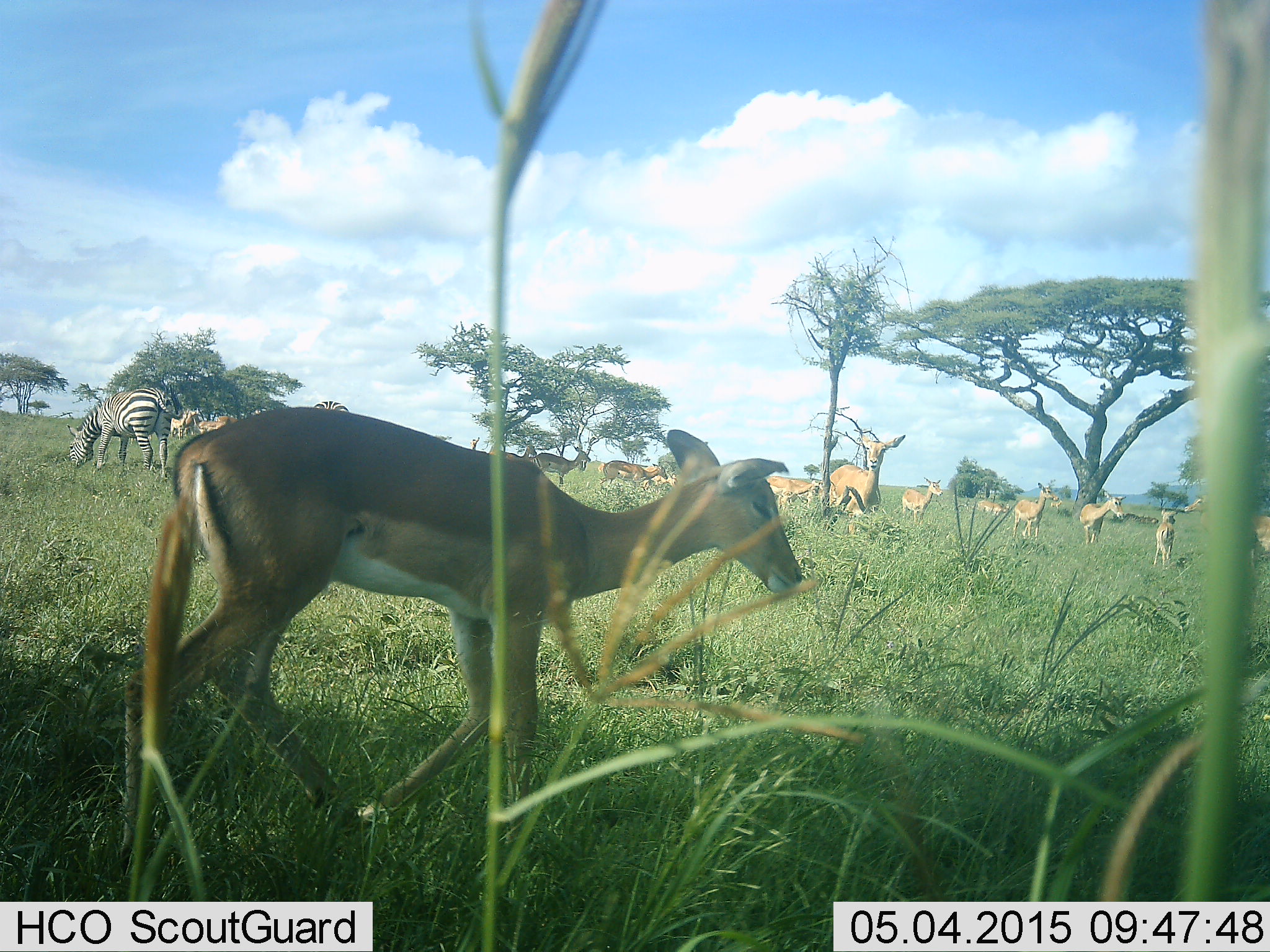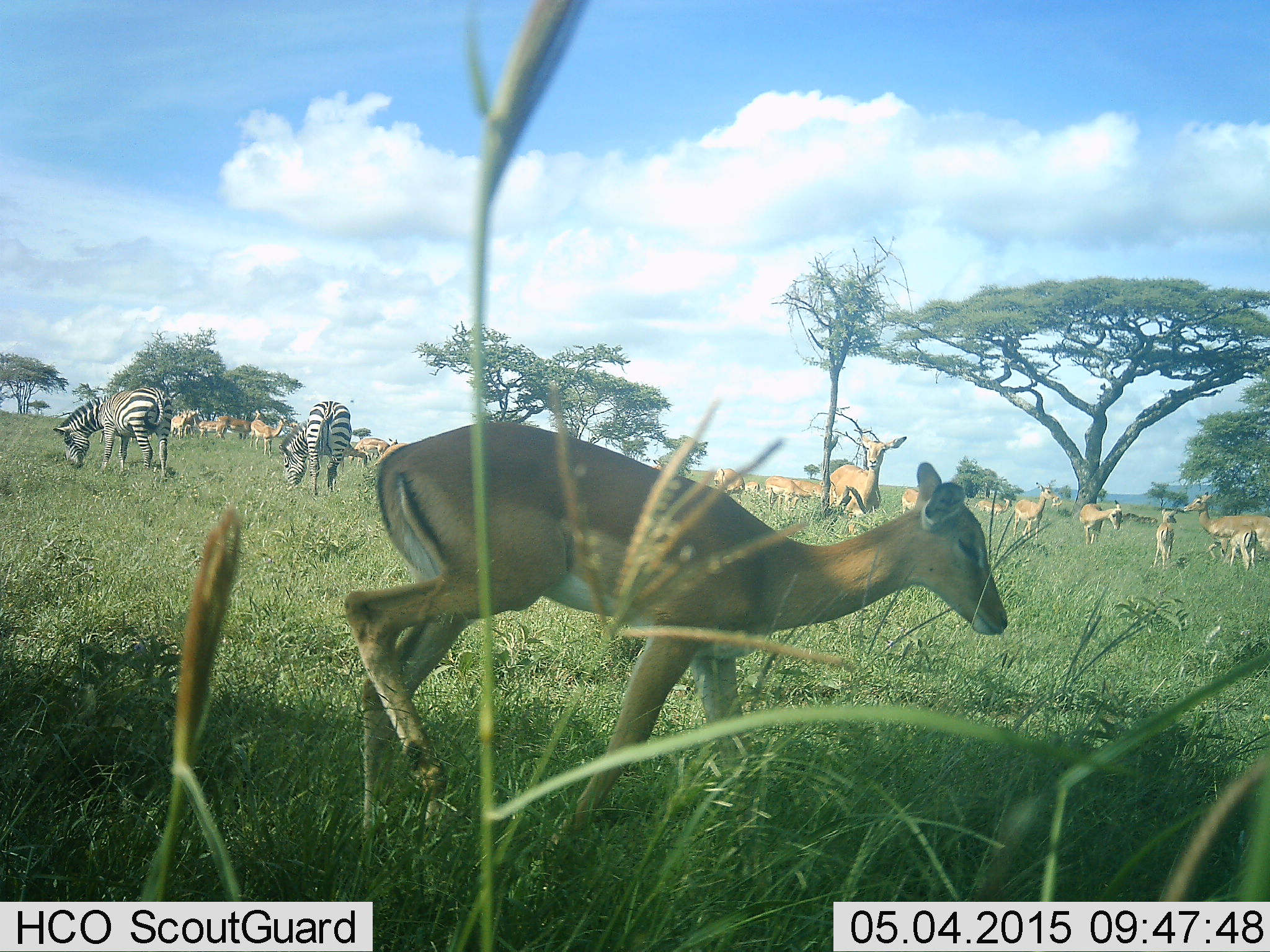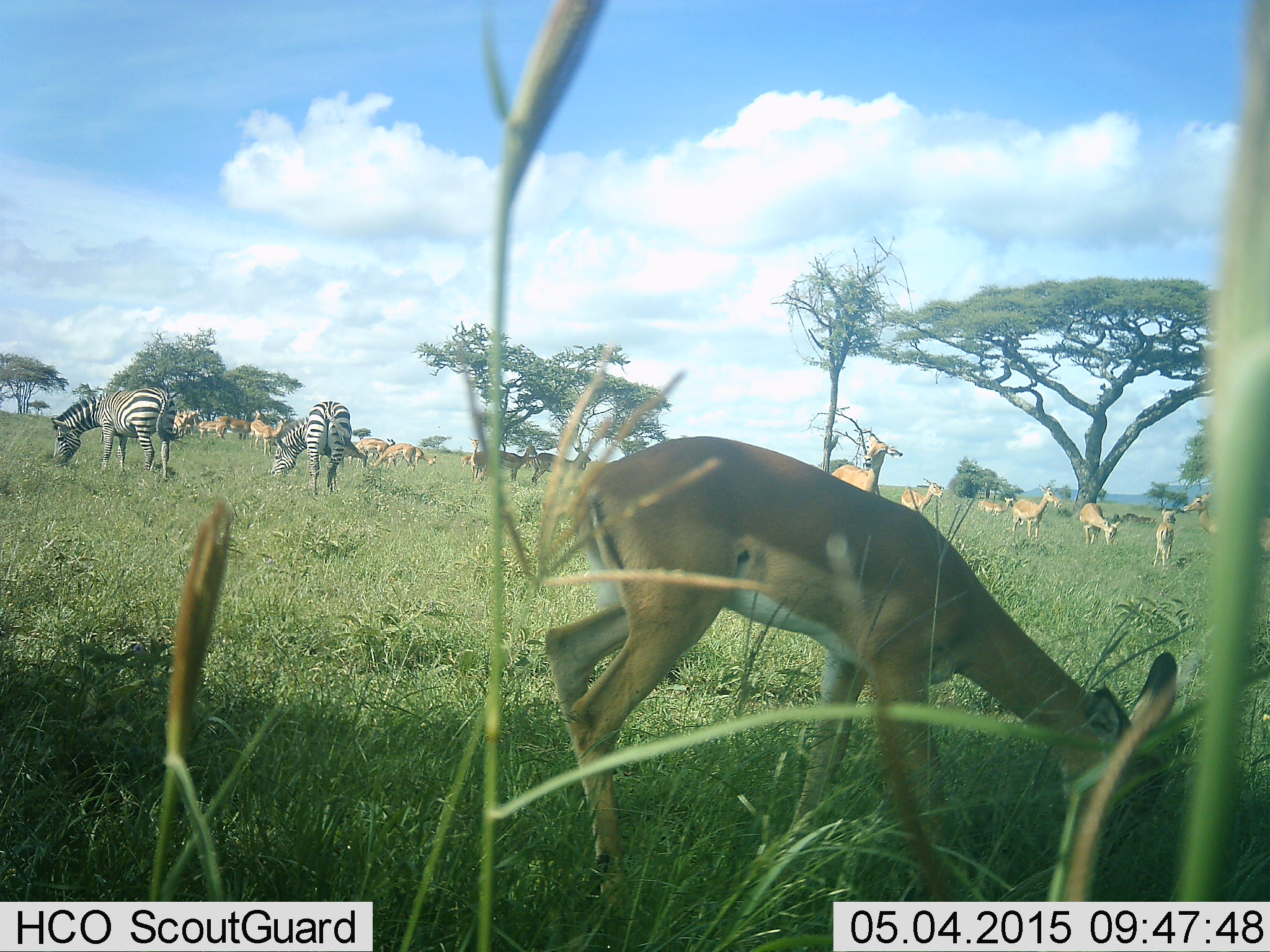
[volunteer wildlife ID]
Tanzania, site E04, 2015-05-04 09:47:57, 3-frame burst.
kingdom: Animalia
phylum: Chordata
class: Mammalia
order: Artiodactyla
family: Bovidae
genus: Aepyceros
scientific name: Aepyceros melampus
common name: impala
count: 11-50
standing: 100%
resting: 0%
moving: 80%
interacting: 10%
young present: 60%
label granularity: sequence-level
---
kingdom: Animalia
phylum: Chordata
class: Mammalia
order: Perissodactyla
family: Equidae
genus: Equus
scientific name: Equus quagga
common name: plains zebra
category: zebra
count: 2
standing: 33%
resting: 0%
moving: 0%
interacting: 0%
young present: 0%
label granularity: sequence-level